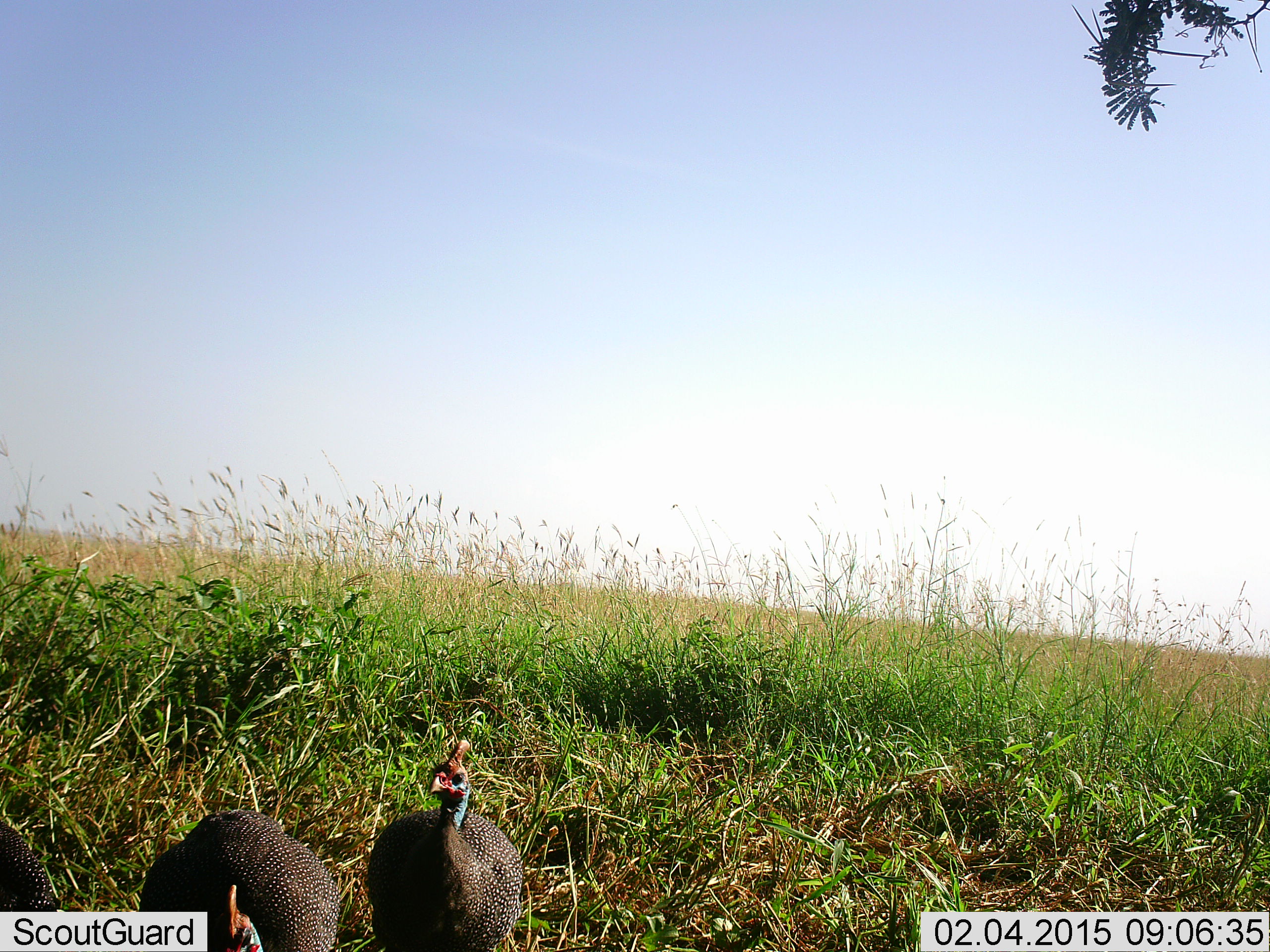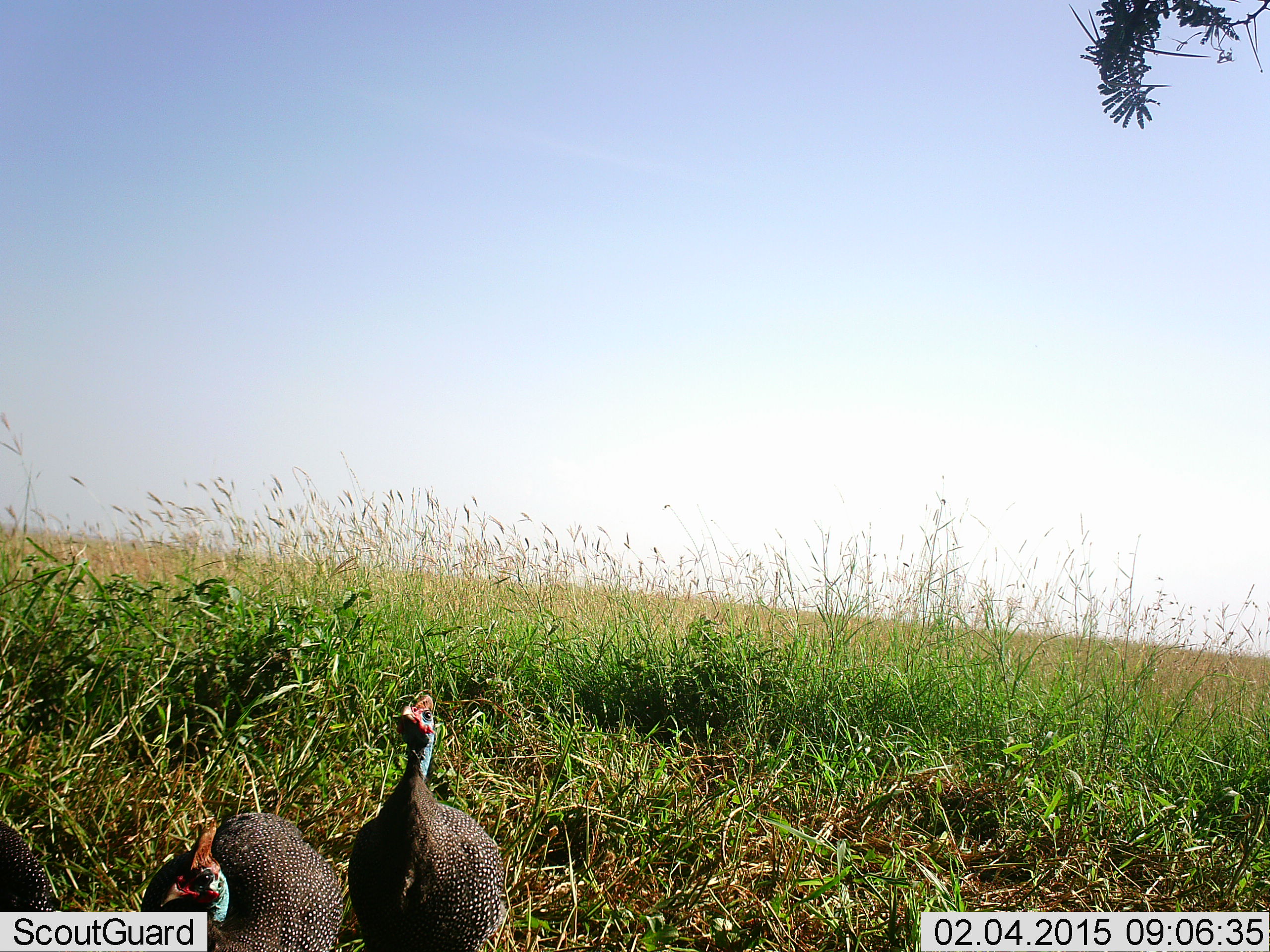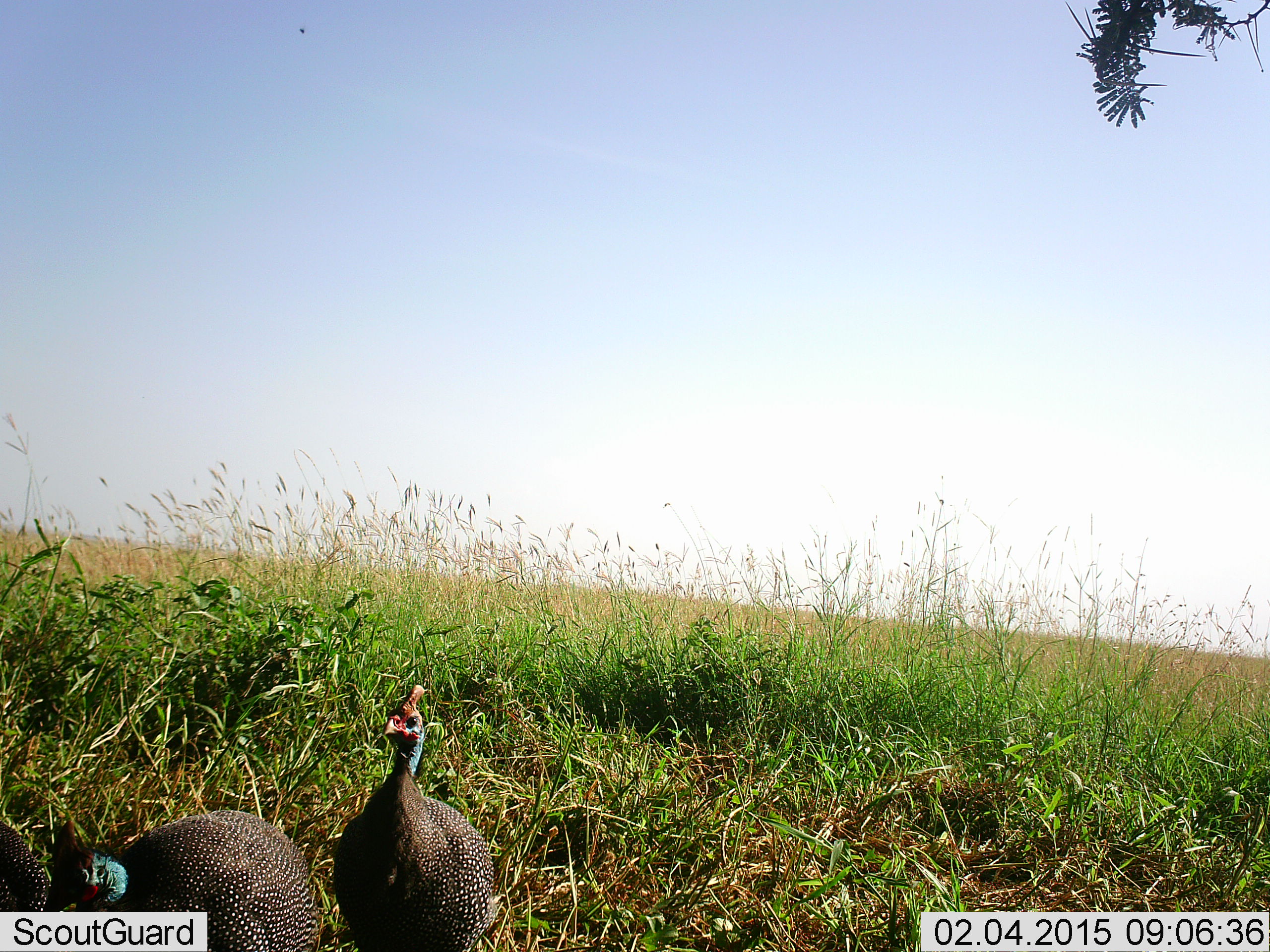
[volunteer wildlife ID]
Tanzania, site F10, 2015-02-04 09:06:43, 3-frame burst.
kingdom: Animalia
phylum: Chordata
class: Aves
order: Galliformes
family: Numididae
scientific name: Numididae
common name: guinea fowl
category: guineafowl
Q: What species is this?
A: Guineafowl (guinea fowl) (Numididae).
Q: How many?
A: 2.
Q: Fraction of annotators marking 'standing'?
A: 45%.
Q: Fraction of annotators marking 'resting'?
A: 0%.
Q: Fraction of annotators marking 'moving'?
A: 36%.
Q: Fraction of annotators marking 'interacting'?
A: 0%.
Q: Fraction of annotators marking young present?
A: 0%.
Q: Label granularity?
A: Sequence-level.